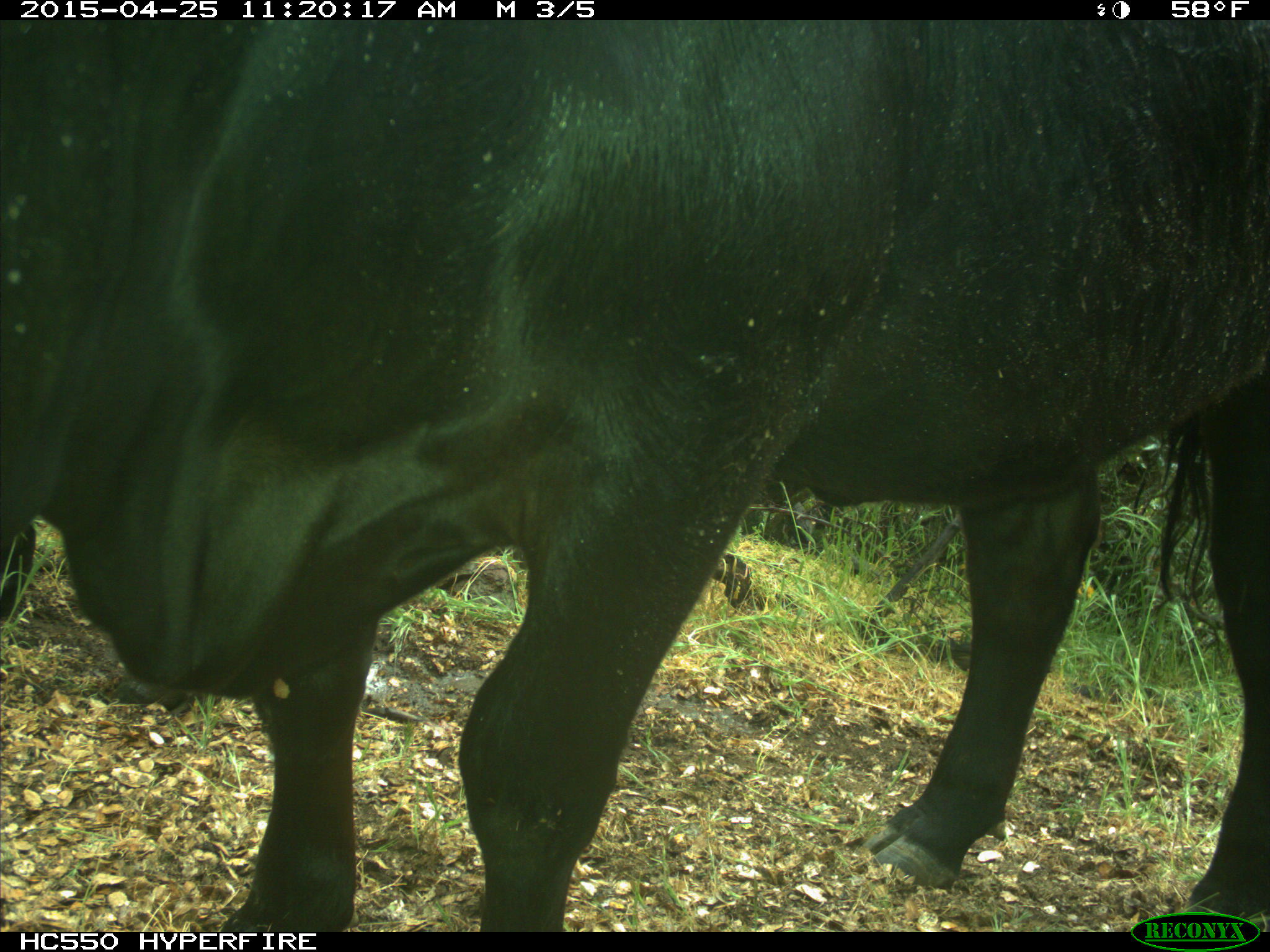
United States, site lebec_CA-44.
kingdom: Animalia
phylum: Chordata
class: Mammalia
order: Artiodactyla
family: Suidae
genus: Sus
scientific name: Sus scrofa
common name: wild boar